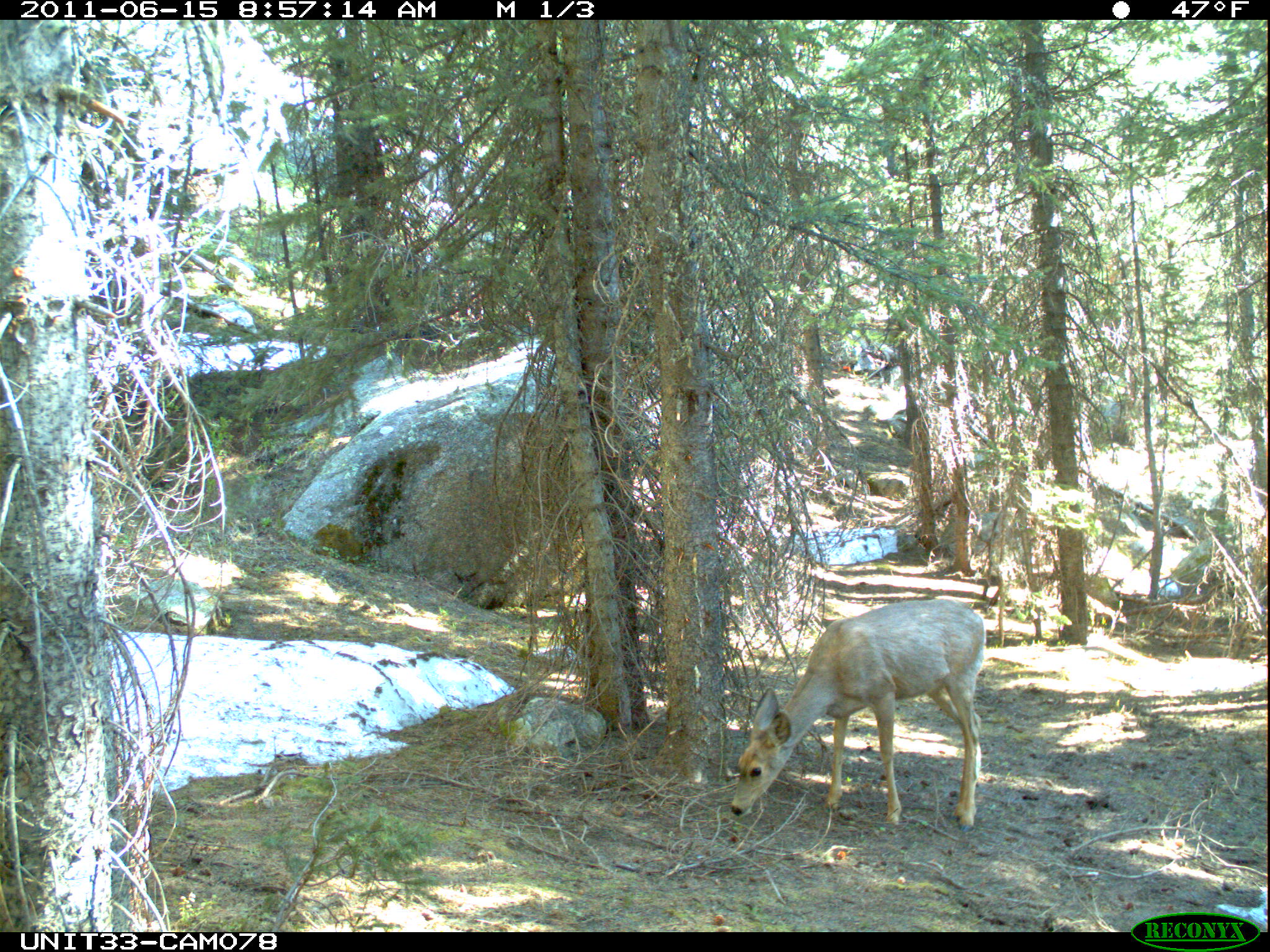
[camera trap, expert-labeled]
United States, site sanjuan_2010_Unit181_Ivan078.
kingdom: Animalia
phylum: Chordata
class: Mammalia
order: Artiodactyla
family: Cervidae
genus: Odocoileus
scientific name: Odocoileus hemionus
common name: mule deer